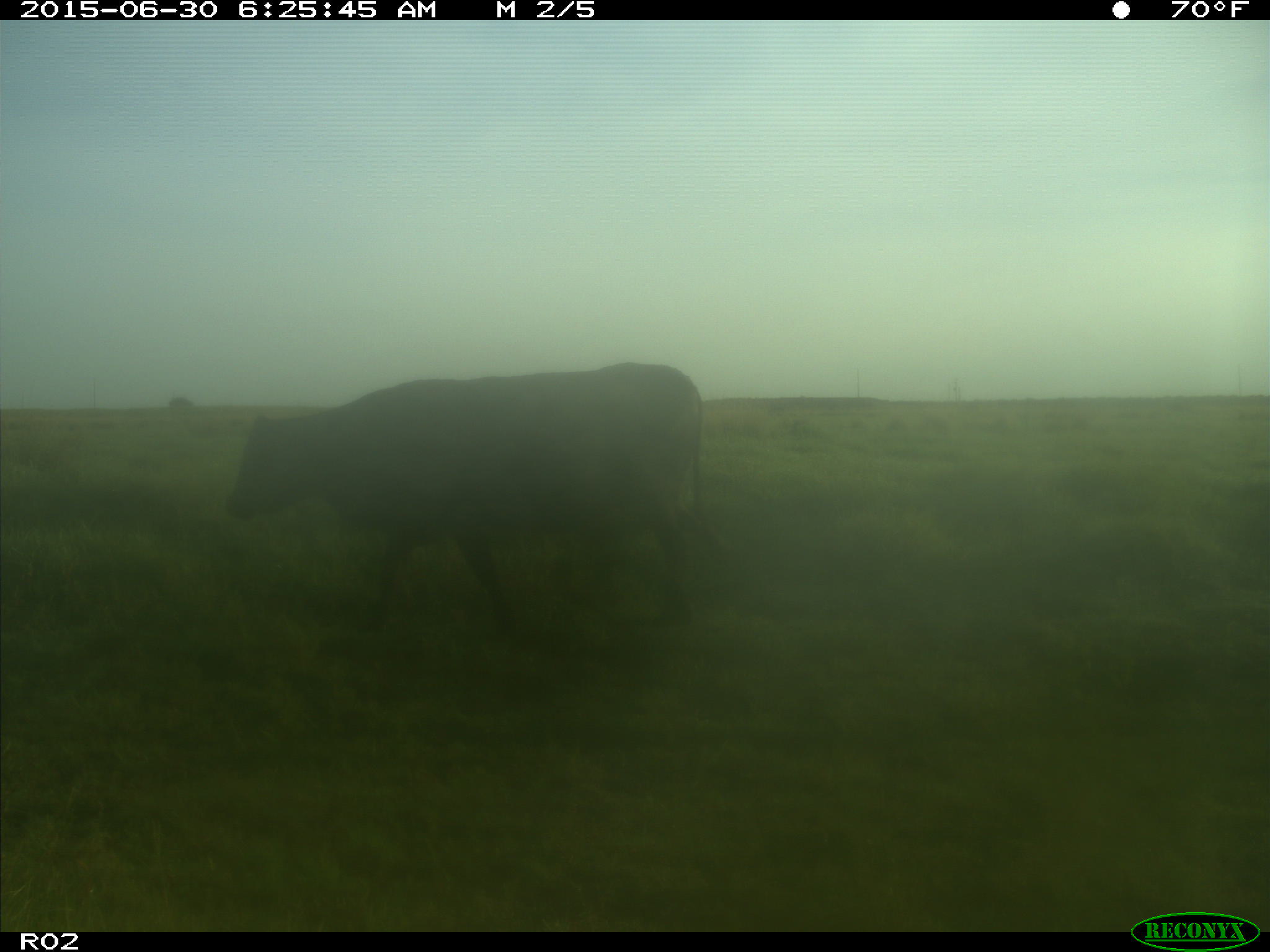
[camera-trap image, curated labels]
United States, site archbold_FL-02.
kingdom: Animalia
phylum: Chordata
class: Mammalia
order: Artiodactyla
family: Bovidae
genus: Bos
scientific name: Bos taurus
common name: domestic cow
Bos taurus (domestic cow).